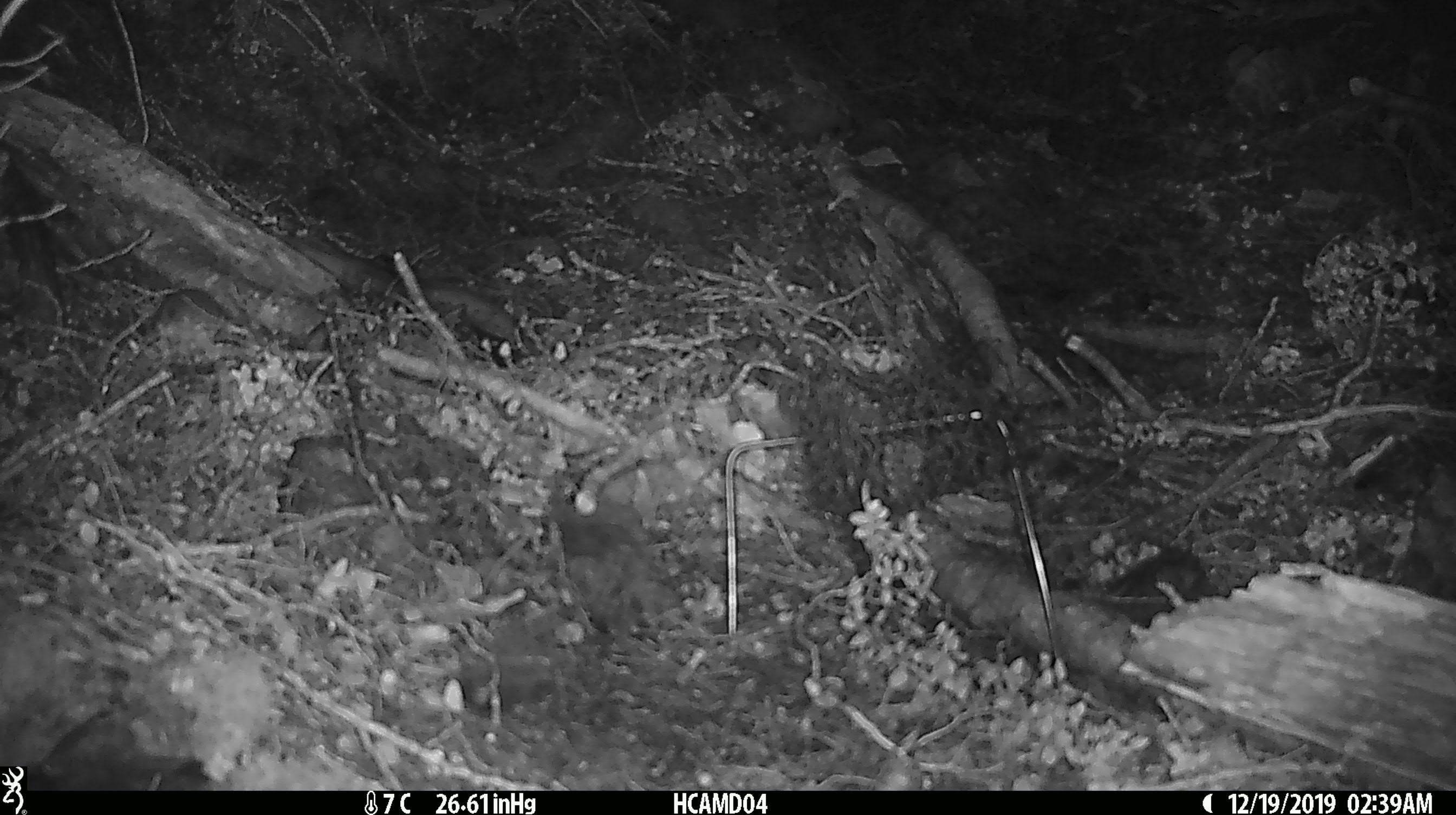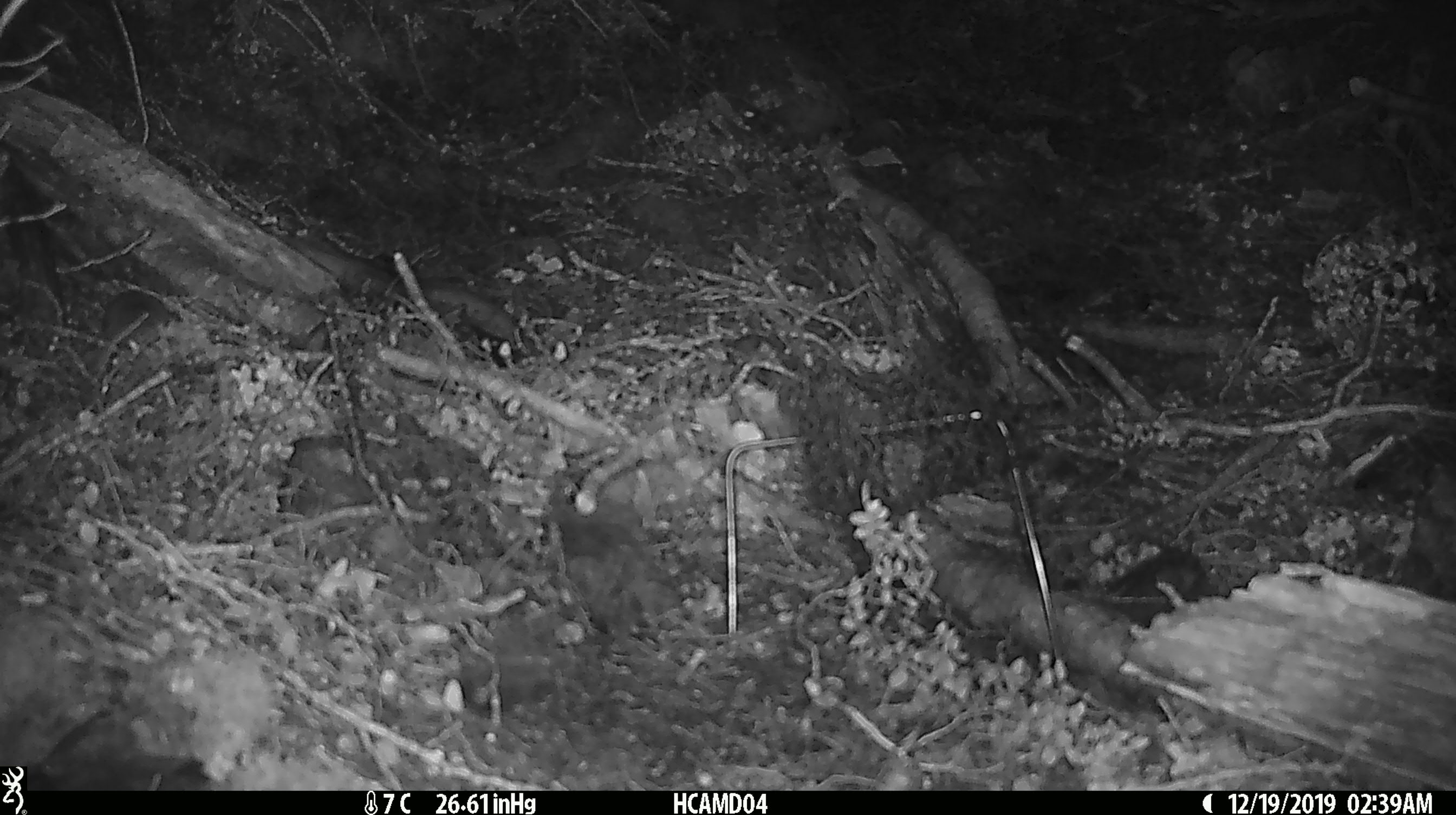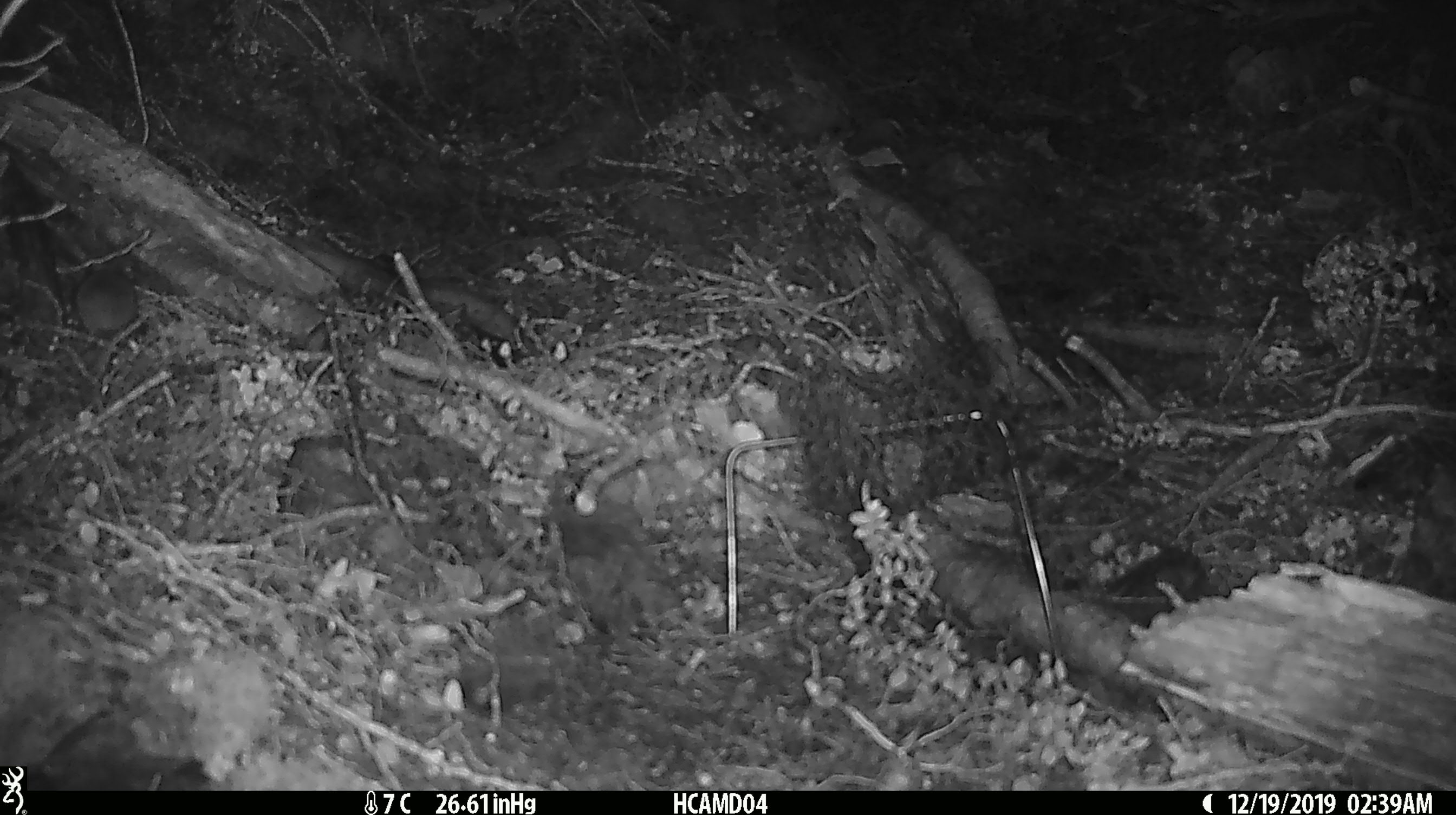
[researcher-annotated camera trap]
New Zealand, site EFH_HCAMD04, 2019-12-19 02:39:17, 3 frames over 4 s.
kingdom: Animalia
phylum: Chordata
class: Mammalia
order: Rodentia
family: Muridae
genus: Mus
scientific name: Mus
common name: mouse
Mouse (Mus).